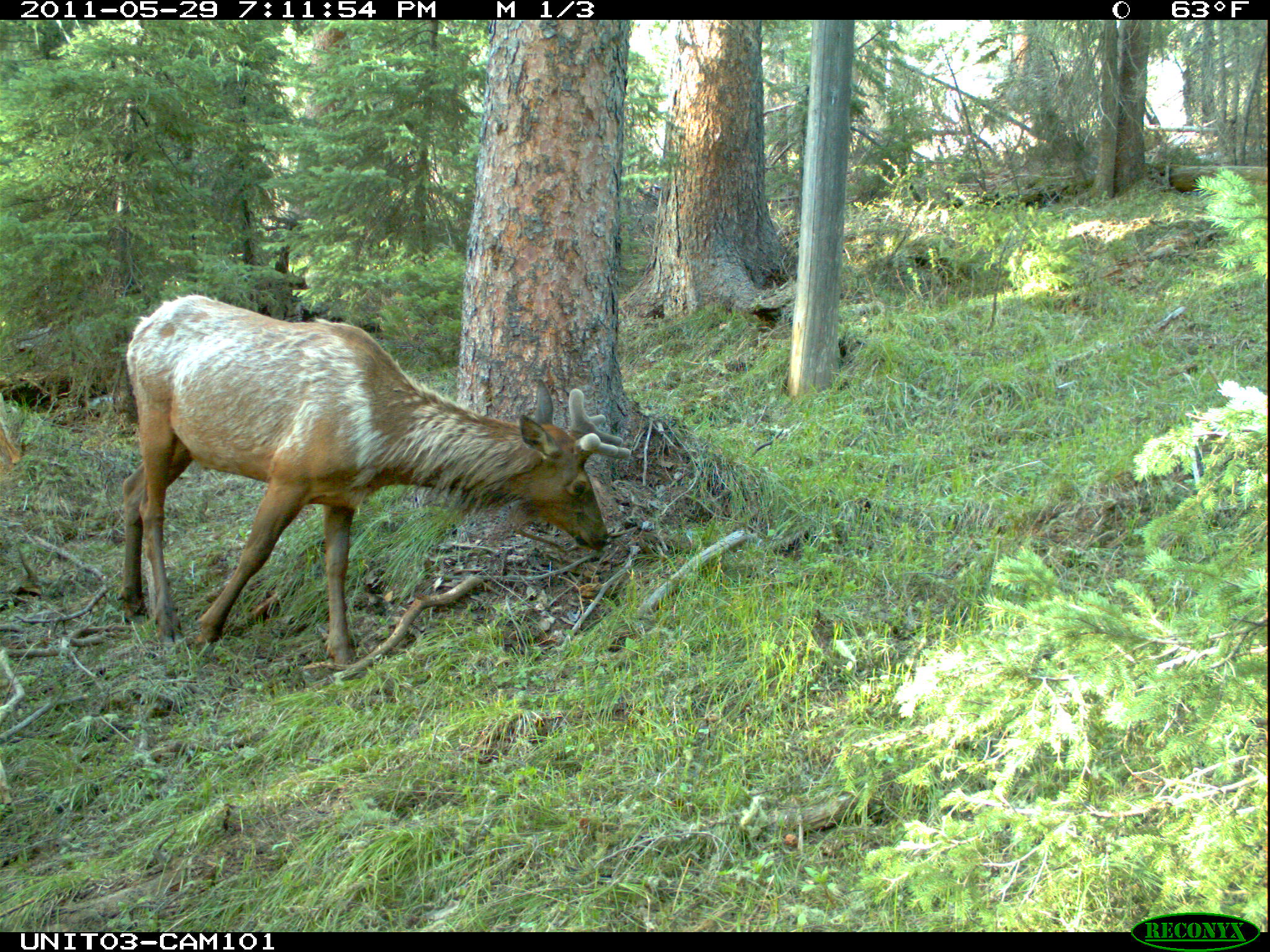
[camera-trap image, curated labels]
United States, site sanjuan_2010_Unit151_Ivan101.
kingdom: Animalia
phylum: Chordata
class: Mammalia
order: Artiodactyla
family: Cervidae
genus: Cervus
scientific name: Cervus elaphus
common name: red deer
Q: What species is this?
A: Cervus elaphus (red deer).